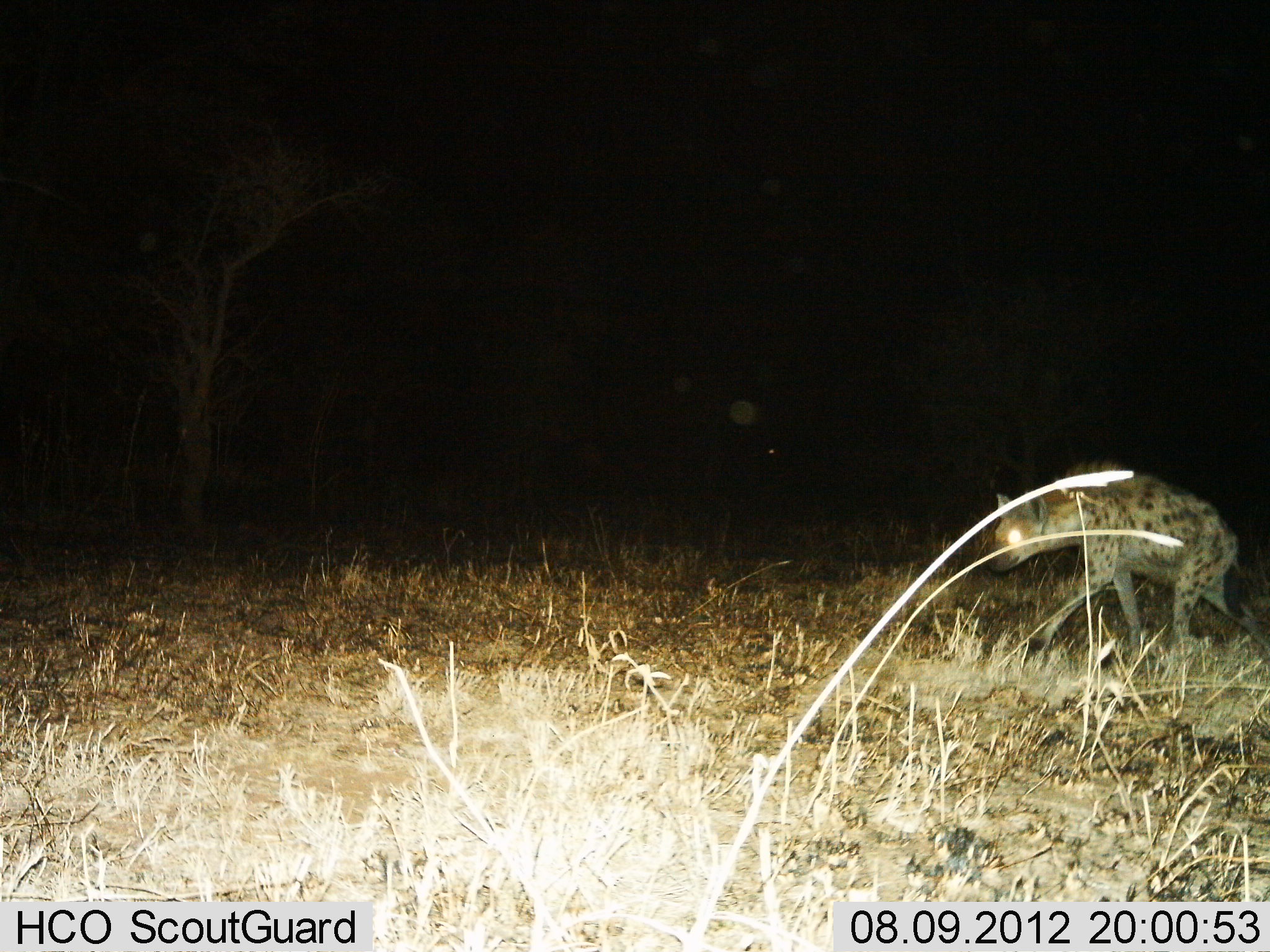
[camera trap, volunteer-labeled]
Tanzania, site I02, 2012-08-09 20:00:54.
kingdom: Animalia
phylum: Chordata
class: Mammalia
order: Carnivora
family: Hyaenidae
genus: Crocuta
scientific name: Crocuta crocuta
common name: spotted hyena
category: hyenaspotted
Hyenaspotted (spotted hyena) (Crocuta crocuta), count 1. Behavior (volunteer vote fractions): standing 0%, resting 0%, moving 100%, interacting 0%. Young present (vote fraction): 0%. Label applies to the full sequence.